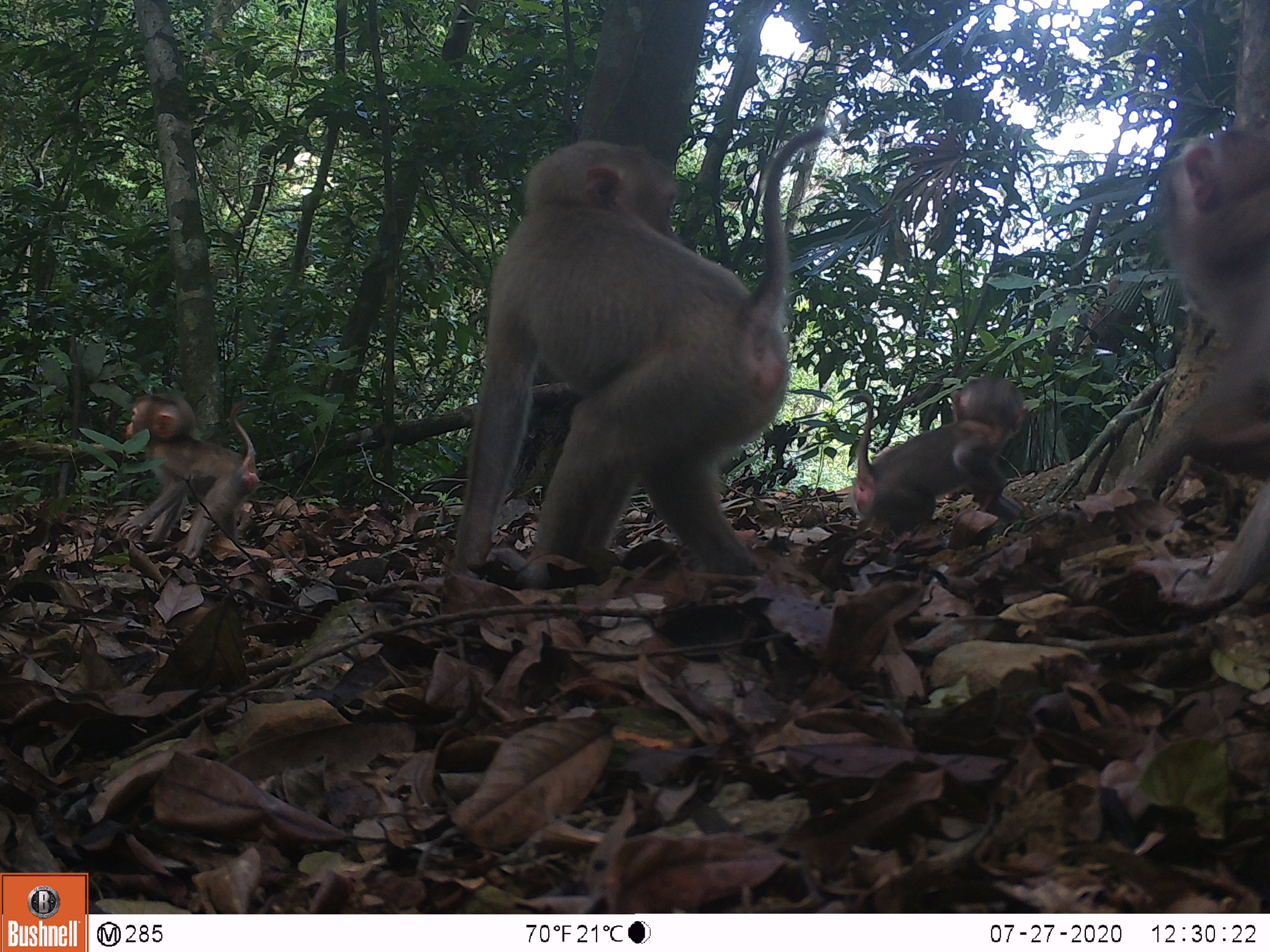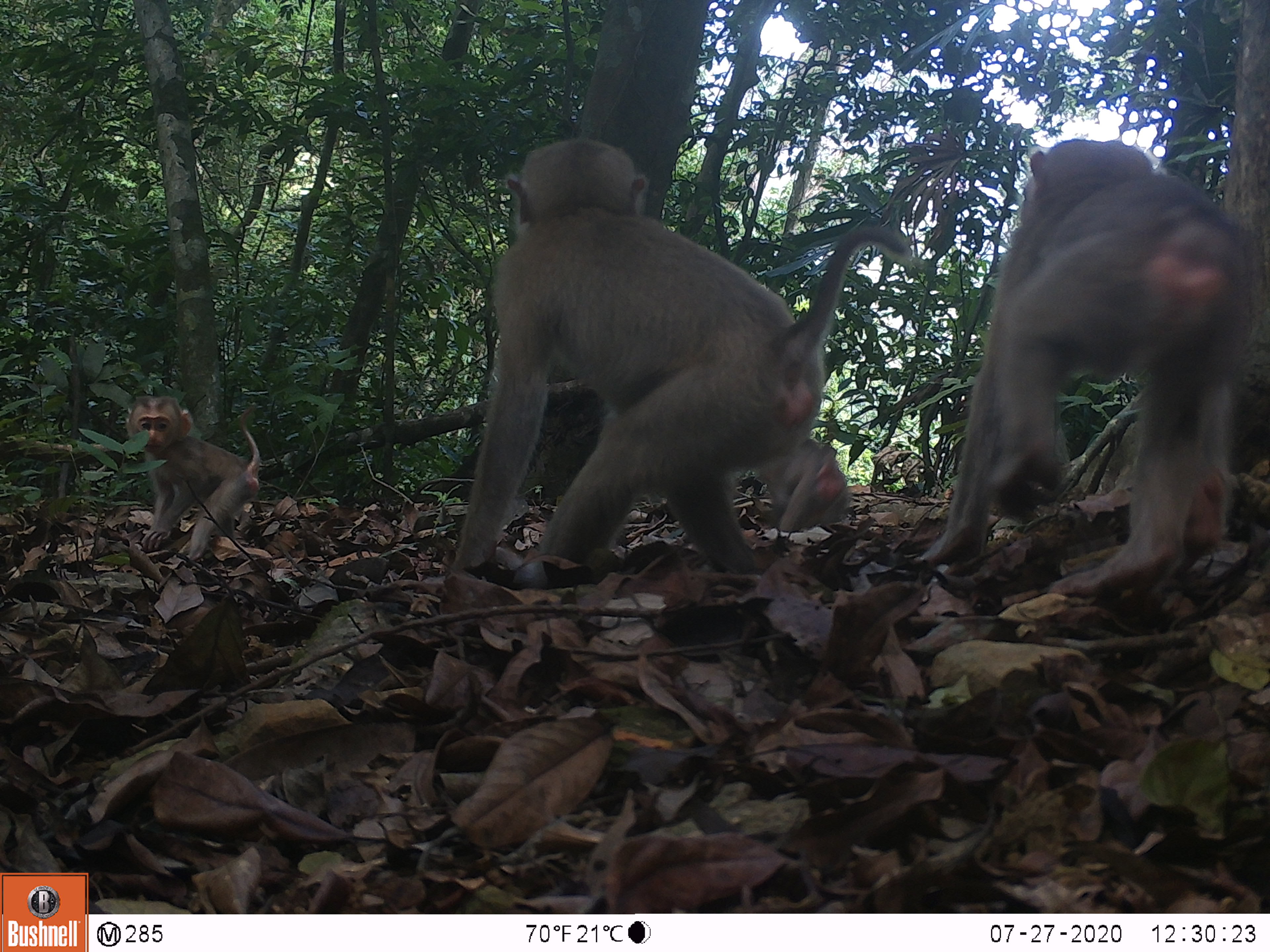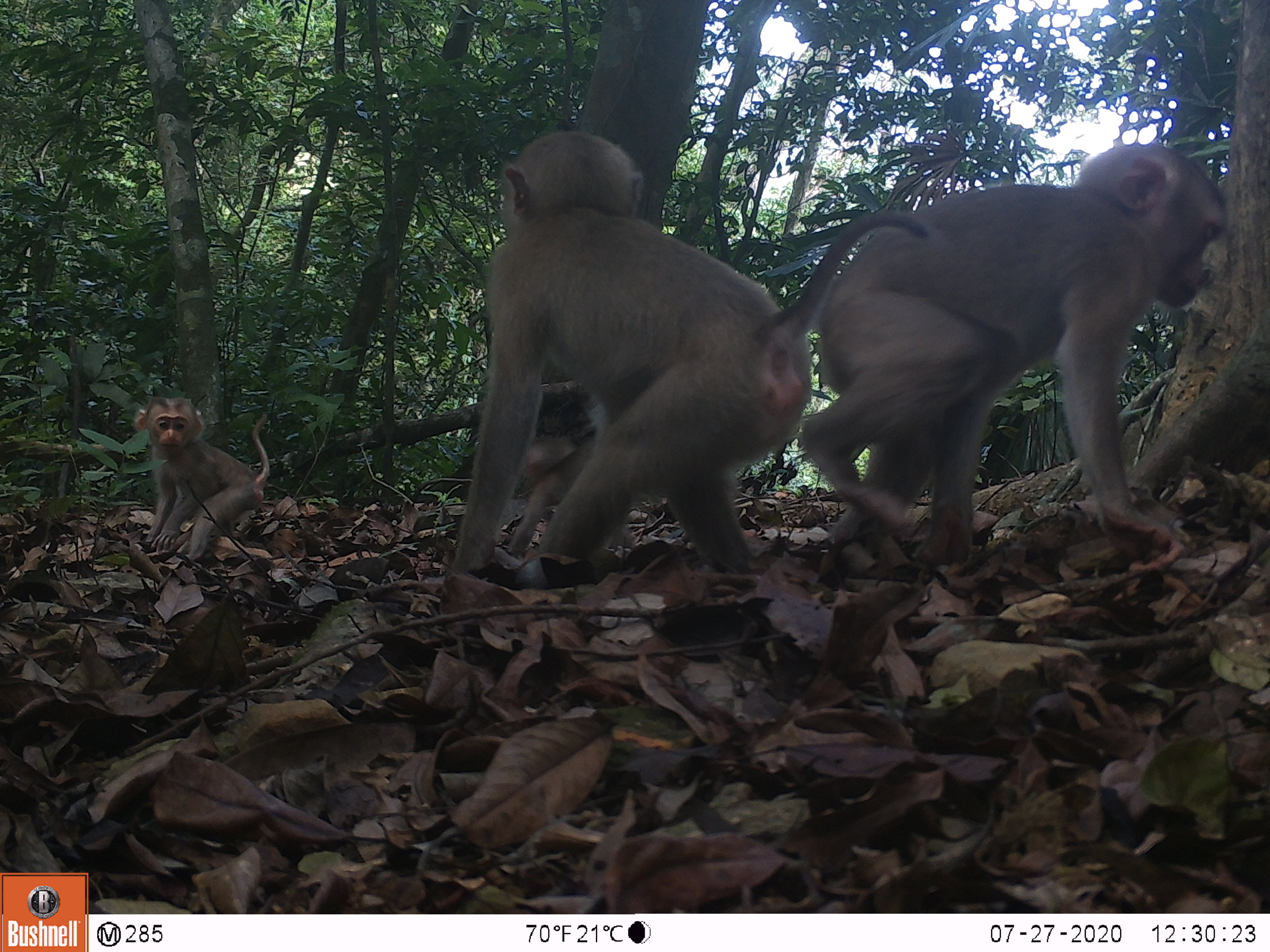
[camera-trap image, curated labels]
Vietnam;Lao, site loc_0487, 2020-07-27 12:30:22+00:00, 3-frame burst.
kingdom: Animalia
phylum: Chordata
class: Mammalia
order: Primates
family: Cercopithecidae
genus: Macaca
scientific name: Macaca nemestrina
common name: pig-tailed macaque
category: pig tailed macaque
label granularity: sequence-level